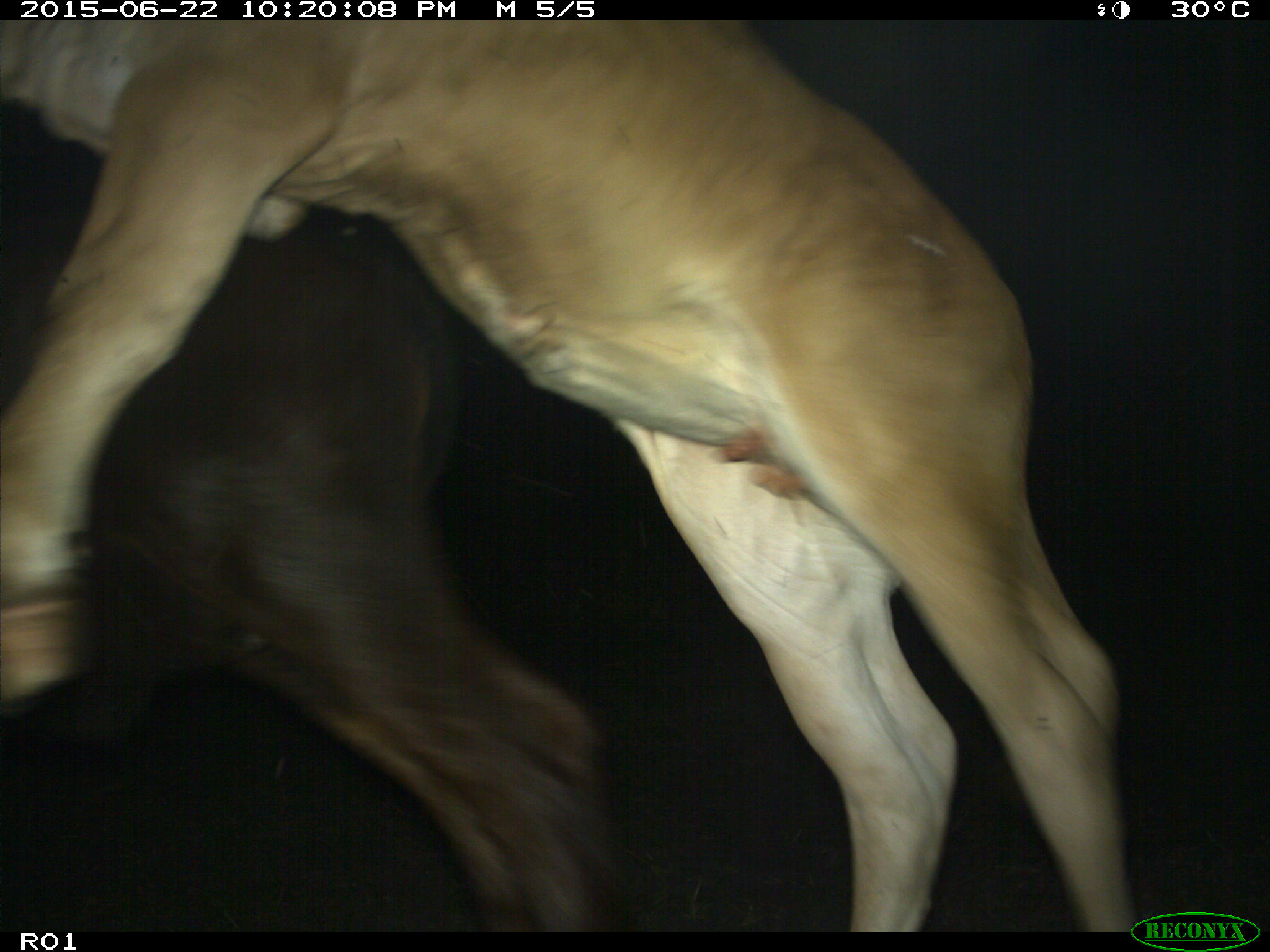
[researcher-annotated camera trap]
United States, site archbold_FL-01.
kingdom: Animalia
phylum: Chordata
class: Mammalia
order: Artiodactyla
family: Bovidae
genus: Bos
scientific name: Bos taurus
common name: domestic cow